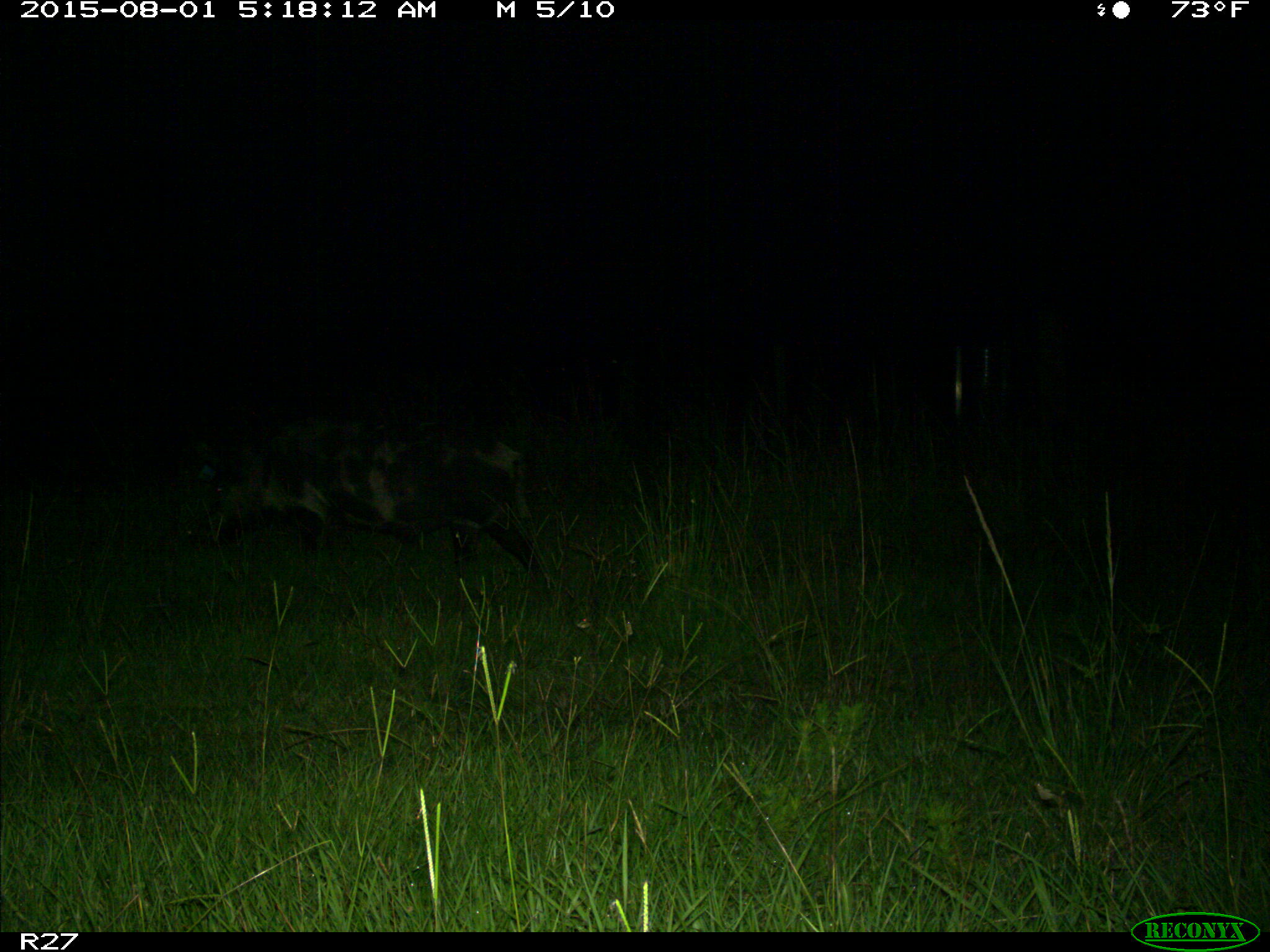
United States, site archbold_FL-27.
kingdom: Animalia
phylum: Chordata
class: Mammalia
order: Artiodactyla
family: Suidae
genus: Sus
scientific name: Sus scrofa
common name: wild boar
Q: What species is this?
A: Sus scrofa (wild boar).